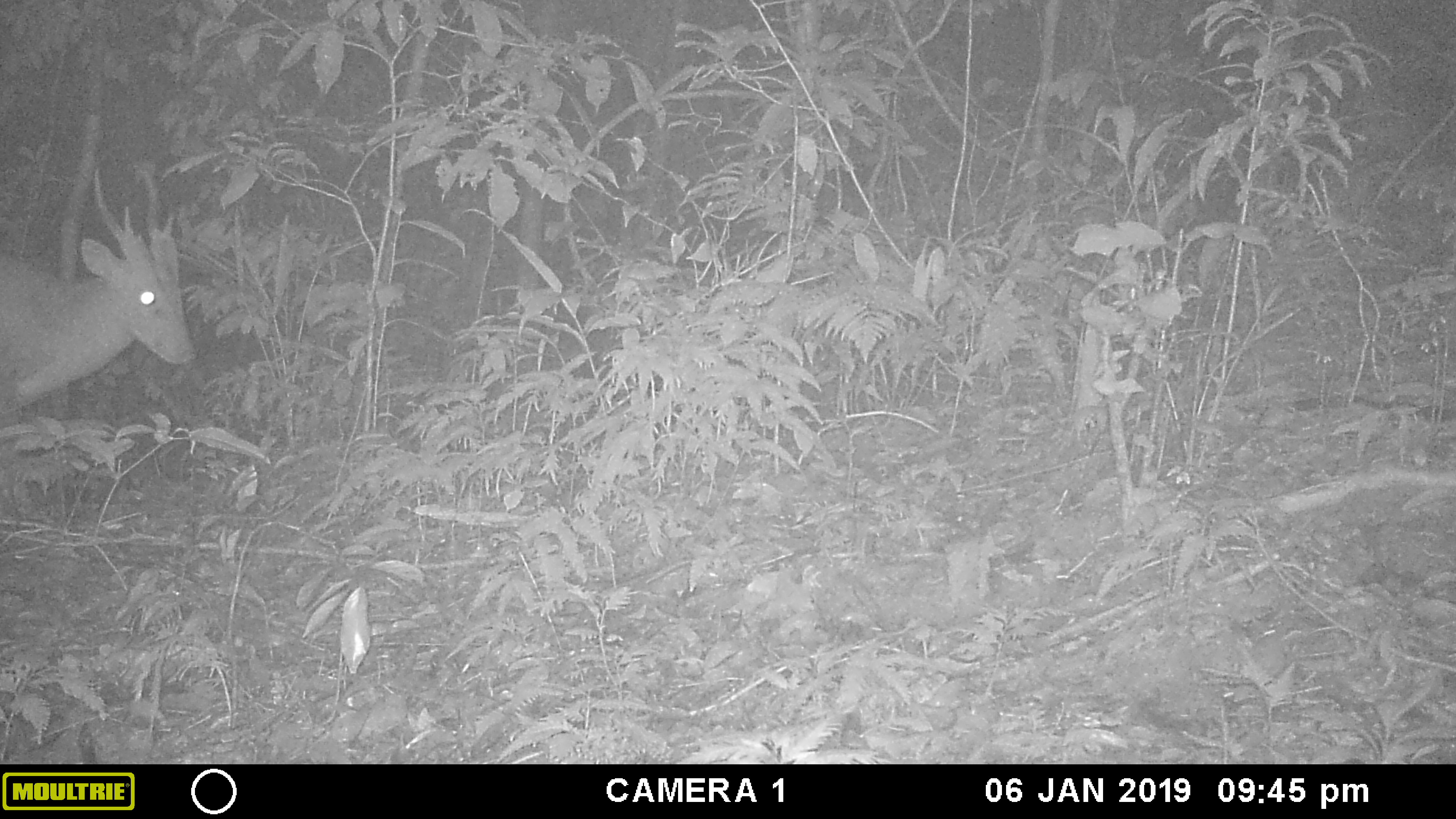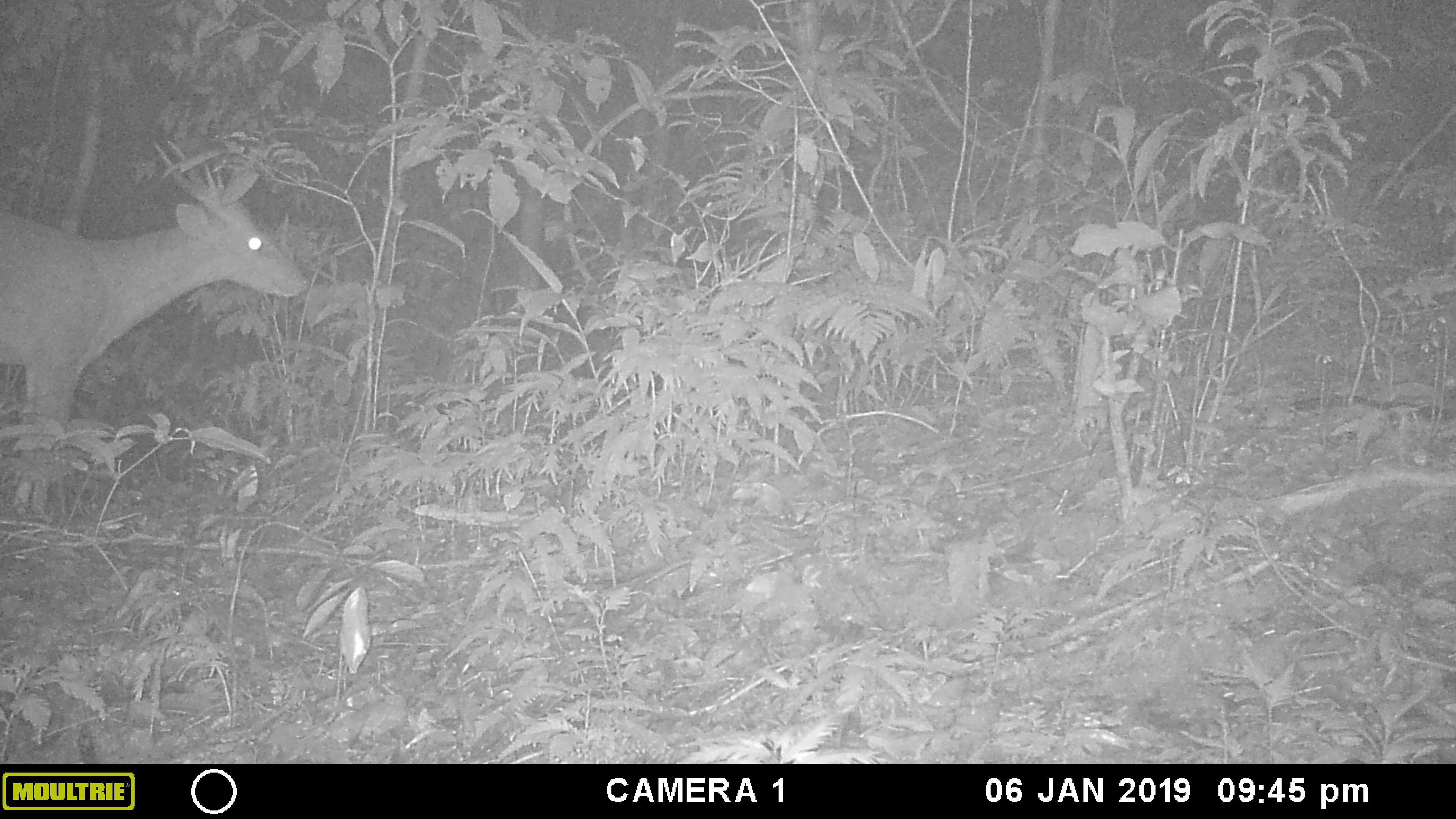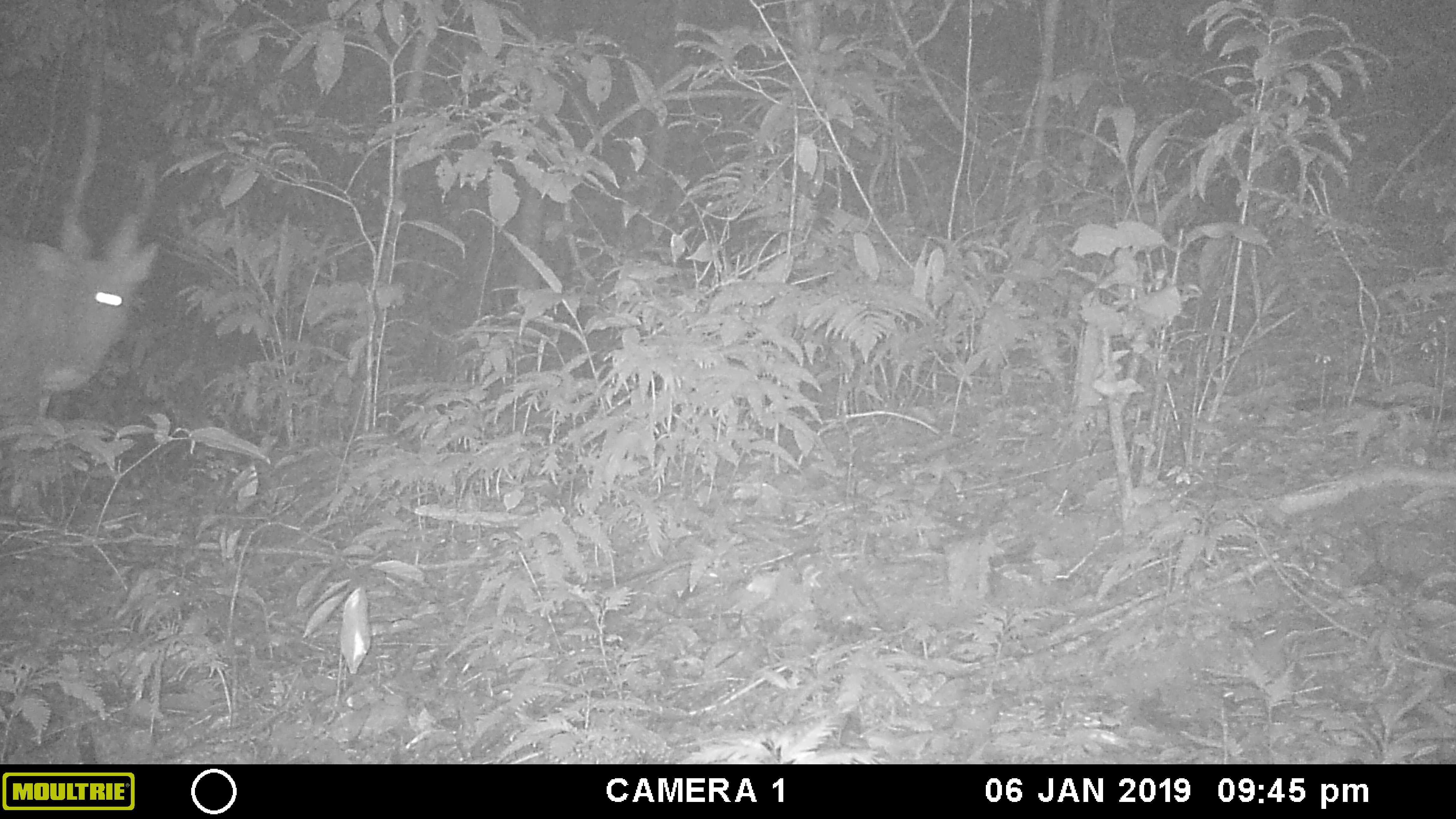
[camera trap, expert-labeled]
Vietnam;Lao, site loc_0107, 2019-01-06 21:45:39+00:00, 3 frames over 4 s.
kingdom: Animalia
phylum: Chordata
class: Mammalia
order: Artiodactyla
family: Cervidae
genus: Muntiacus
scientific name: Muntiacus vuquangensis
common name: large-antlered muntjac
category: large antlered muntjac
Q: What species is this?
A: Large antlered muntjac (large-antlered muntjac) (Muntiacus vuquangensis).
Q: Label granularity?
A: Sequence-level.